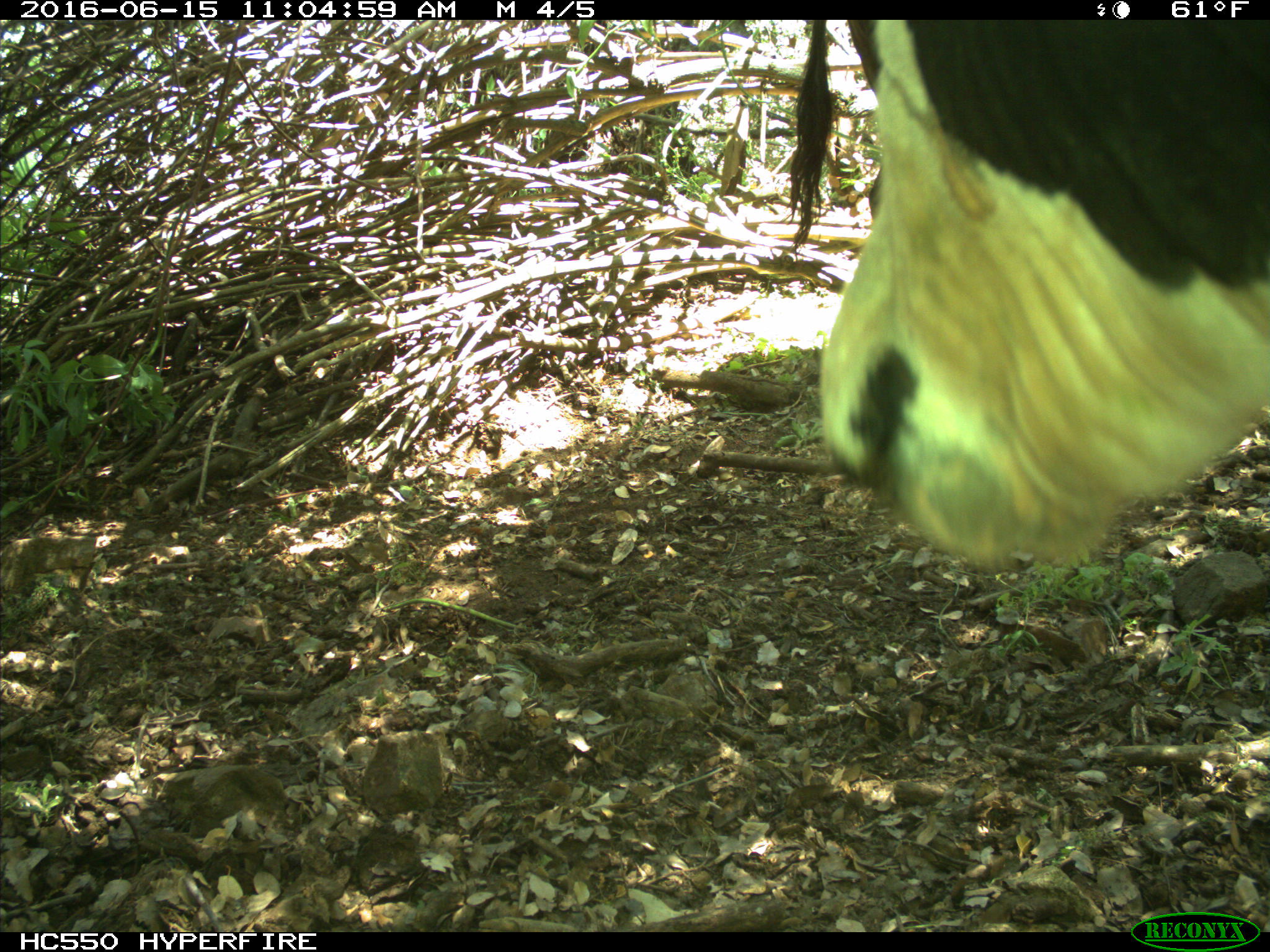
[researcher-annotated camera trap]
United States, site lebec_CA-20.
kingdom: Animalia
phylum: Chordata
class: Mammalia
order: Artiodactyla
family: Bovidae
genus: Bos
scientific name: Bos taurus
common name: domestic cow